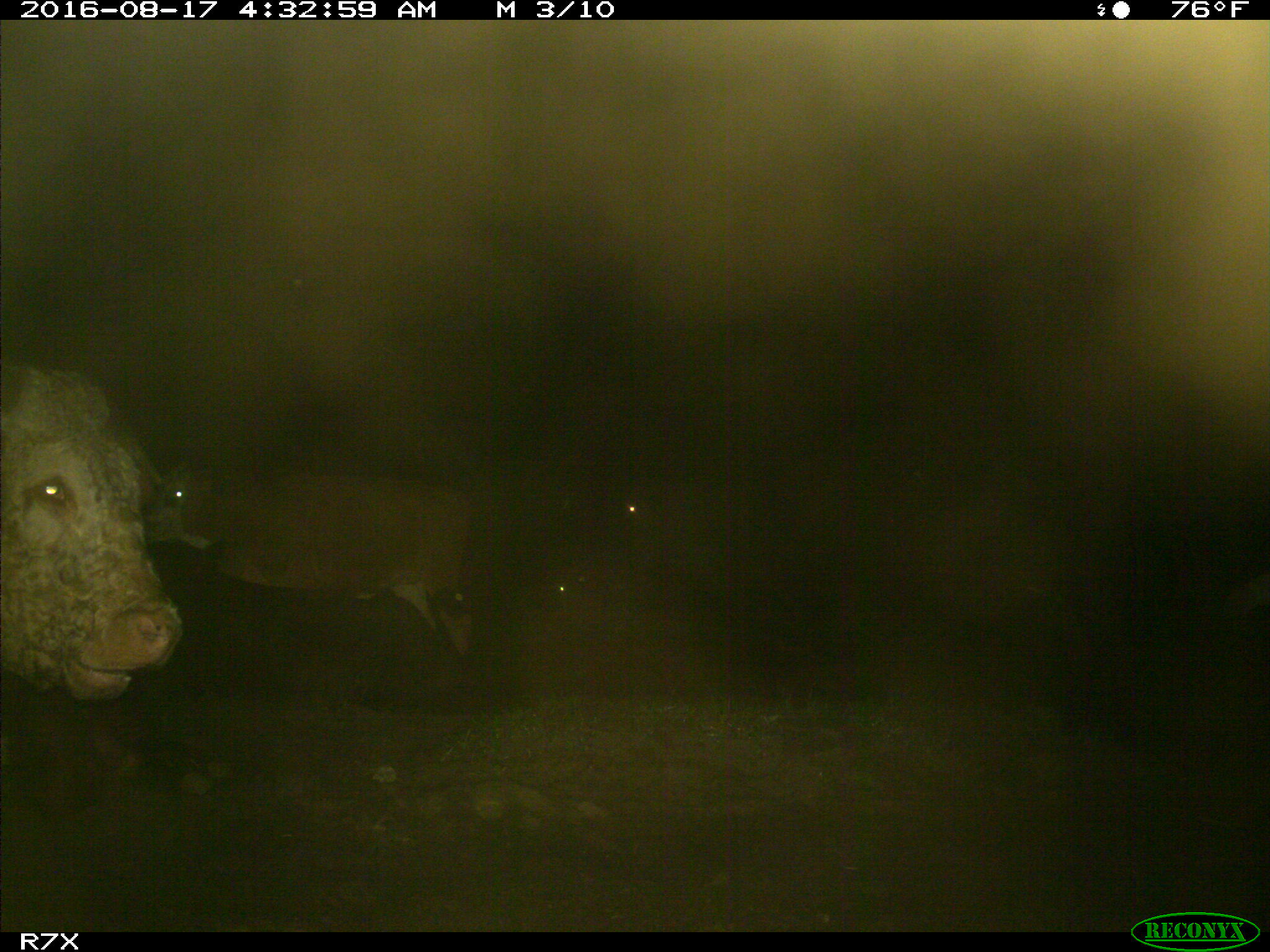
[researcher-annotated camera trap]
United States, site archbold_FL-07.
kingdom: Animalia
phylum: Chordata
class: Mammalia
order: Artiodactyla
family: Bovidae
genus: Bos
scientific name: Bos taurus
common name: domestic cow